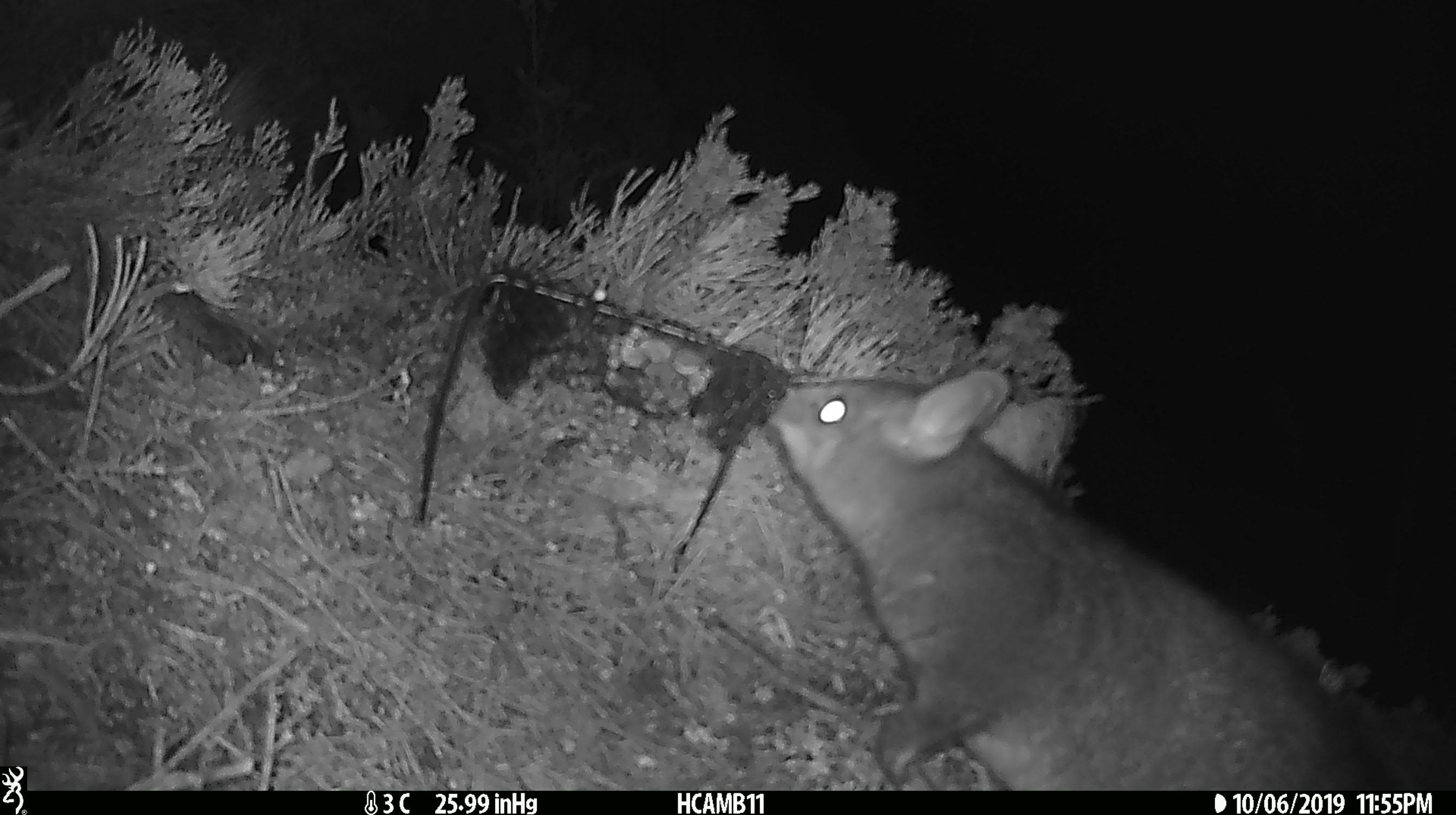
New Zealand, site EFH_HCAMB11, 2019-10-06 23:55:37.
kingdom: Animalia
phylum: Chordata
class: Mammalia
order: Diprotodontia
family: Phalangeridae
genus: Trichosurus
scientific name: Trichosurus vulpecula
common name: common brushtail possum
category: possum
Possum (common brushtail possum) (Trichosurus vulpecula).